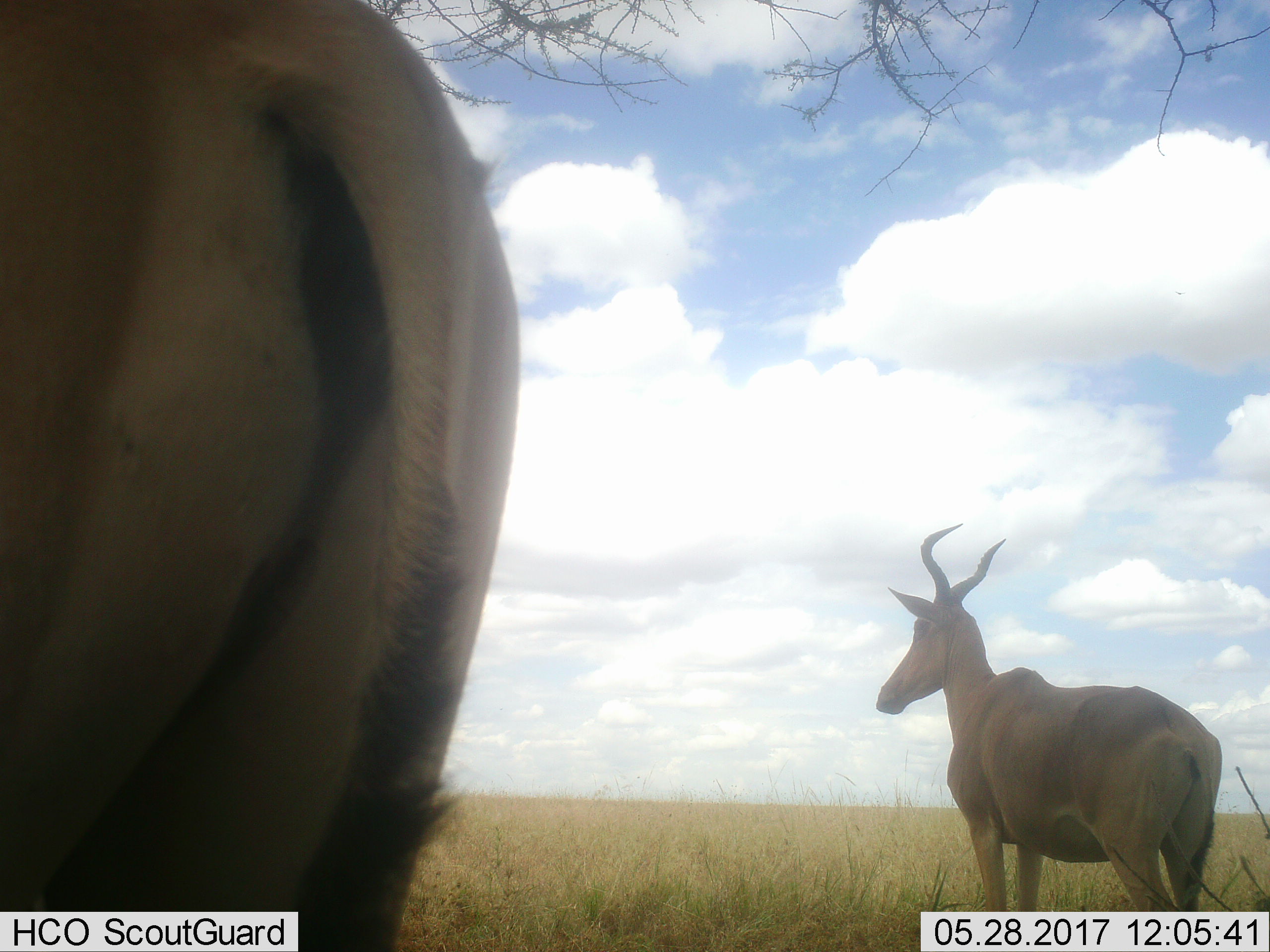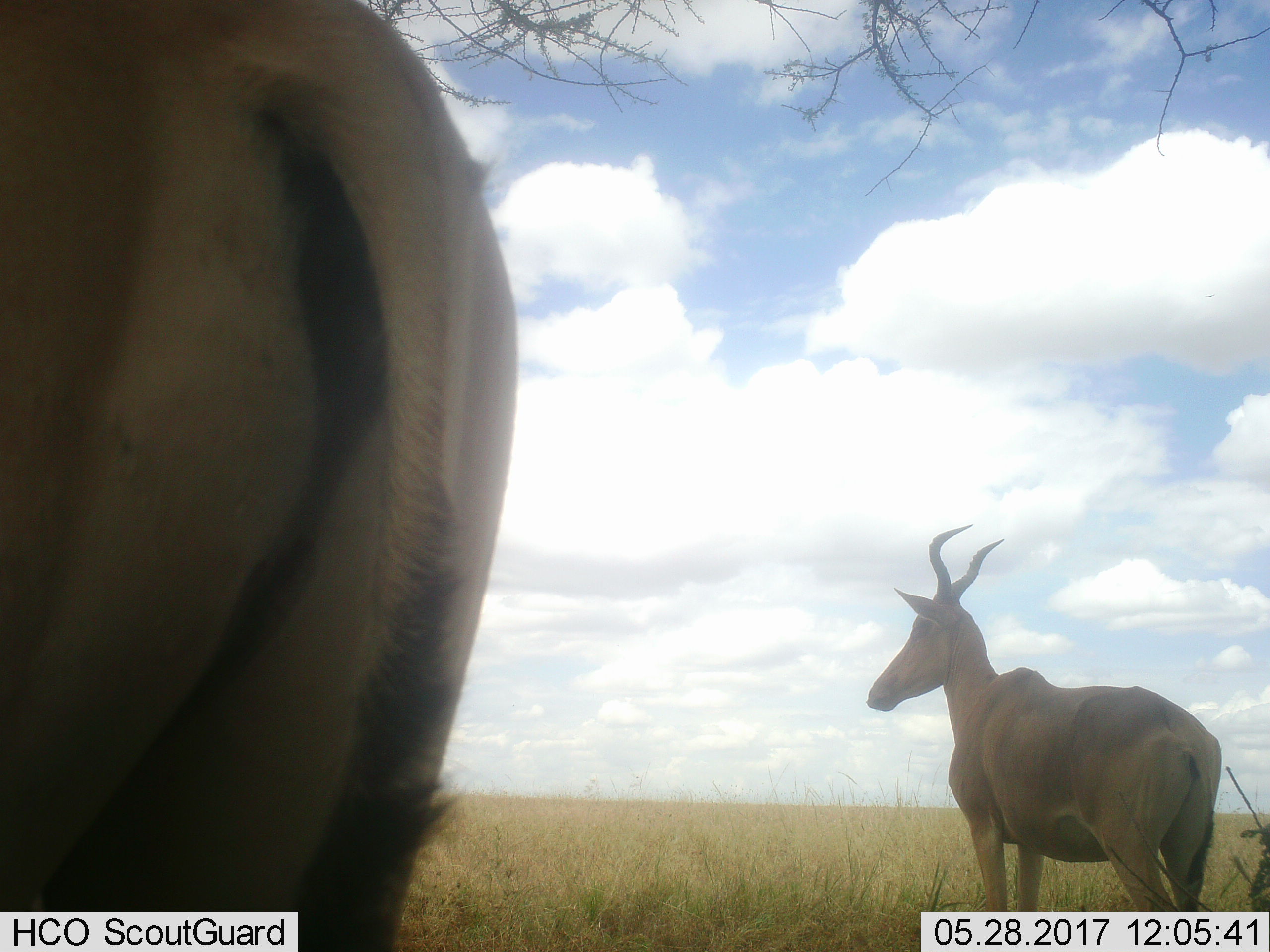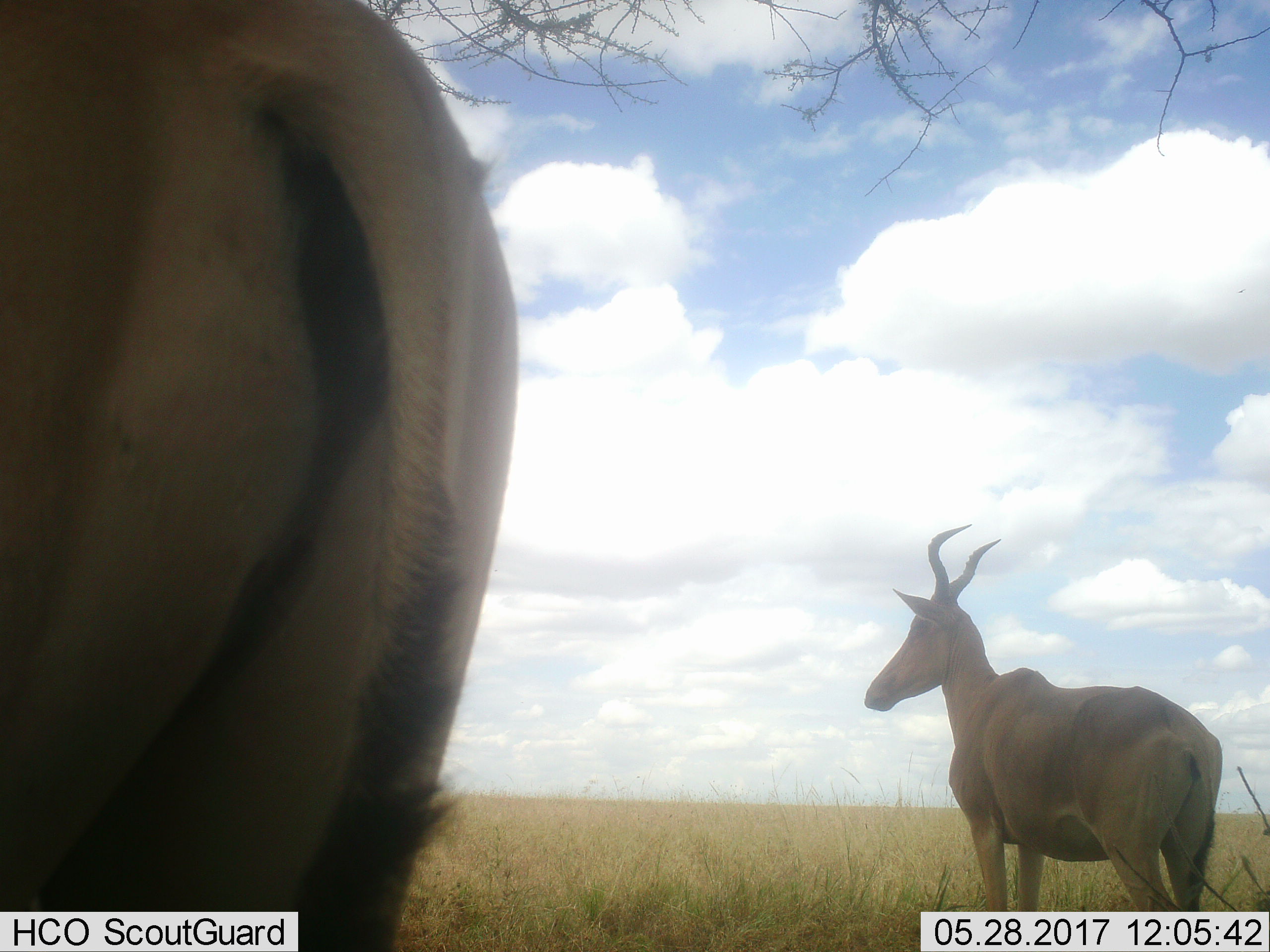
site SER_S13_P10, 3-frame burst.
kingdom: Animalia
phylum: Chordata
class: Mammalia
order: Artiodactyla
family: Bovidae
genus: Alcelaphus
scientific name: Alcelaphus buselaphus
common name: hartebeest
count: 2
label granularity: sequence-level